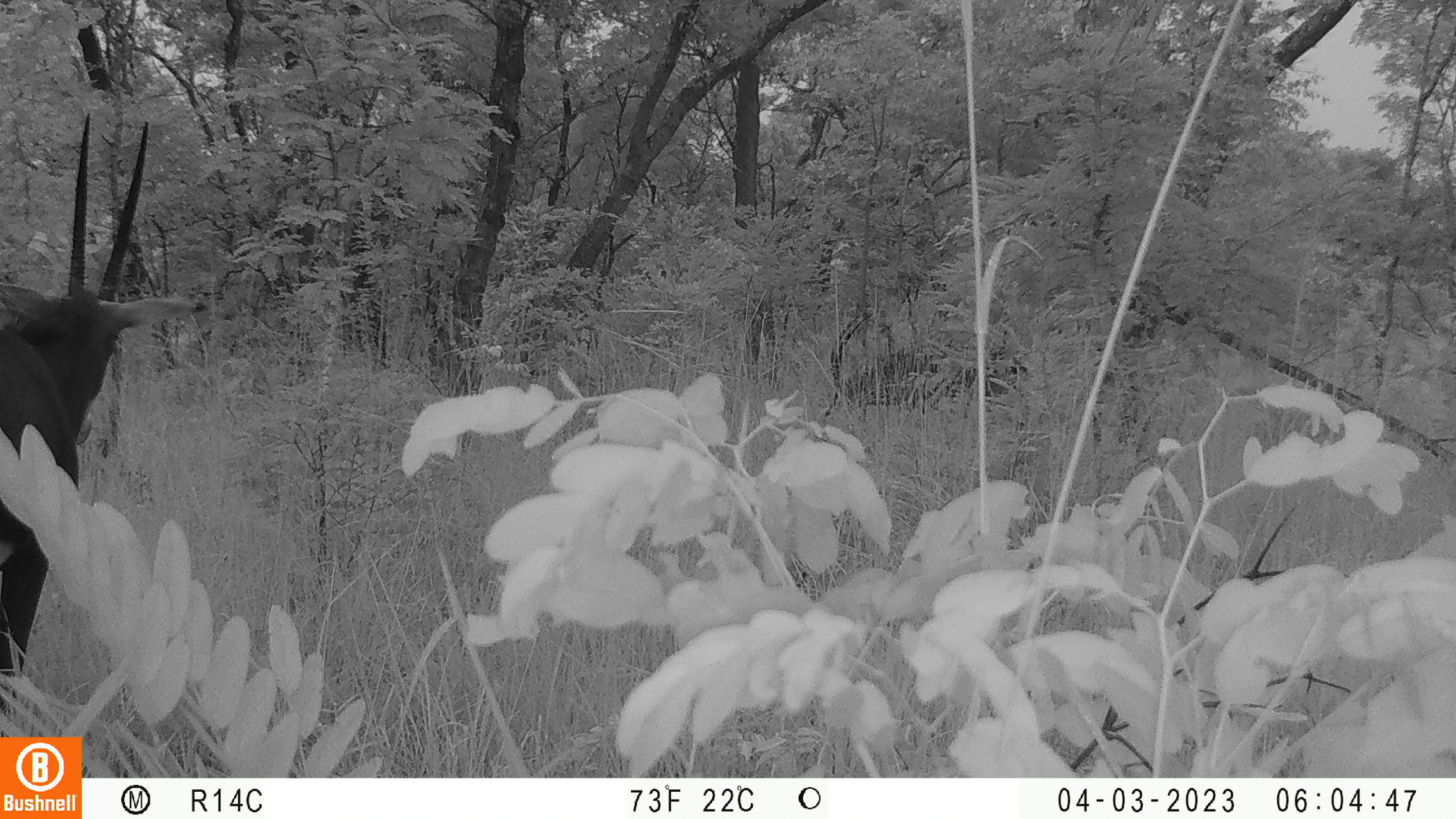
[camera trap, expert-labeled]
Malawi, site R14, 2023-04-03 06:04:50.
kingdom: Animalia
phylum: Chordata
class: Mammalia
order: Artiodactyla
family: Bovidae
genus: Hippotragus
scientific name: Hippotragus niger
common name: sable antelope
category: sable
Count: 2.